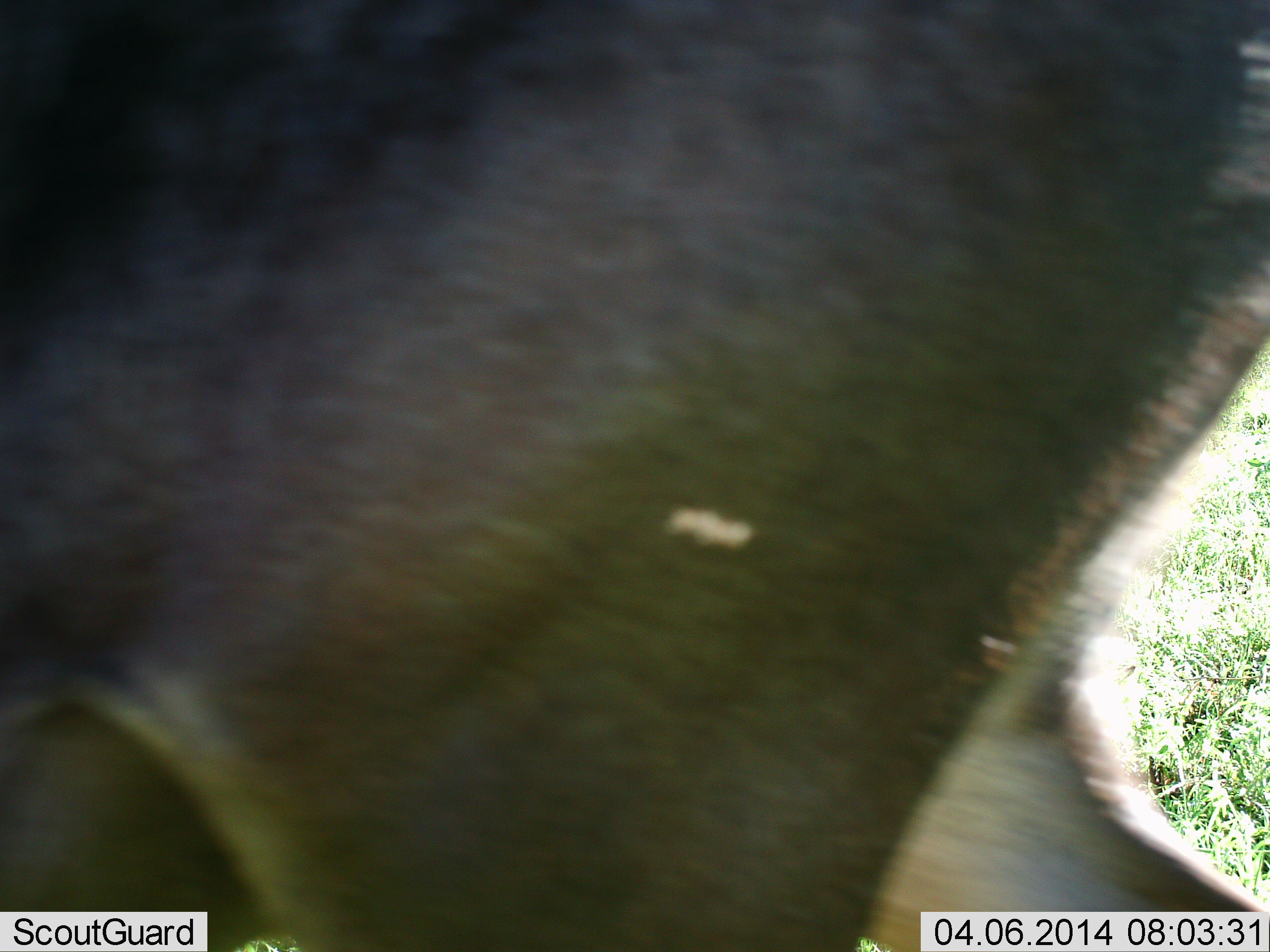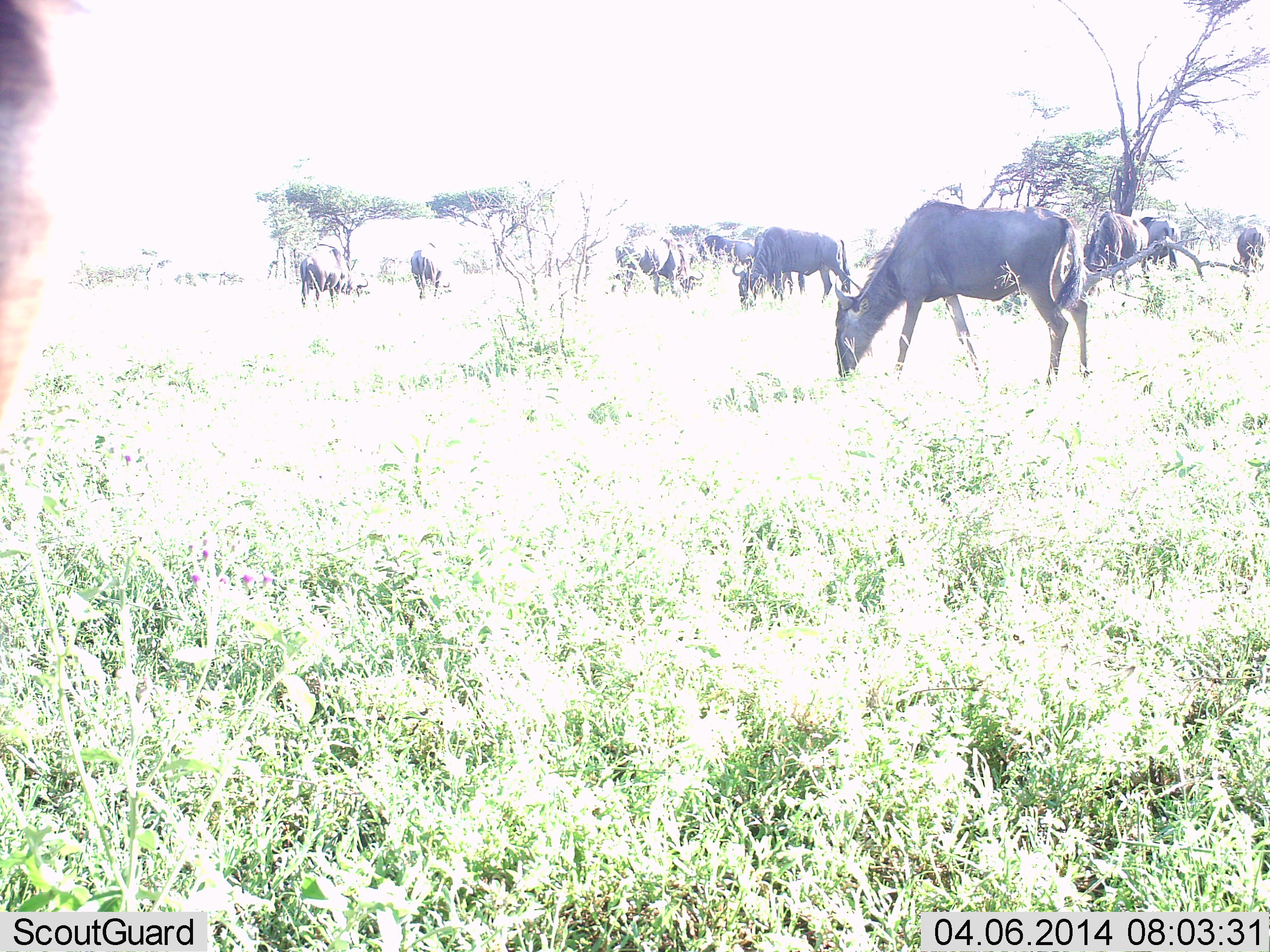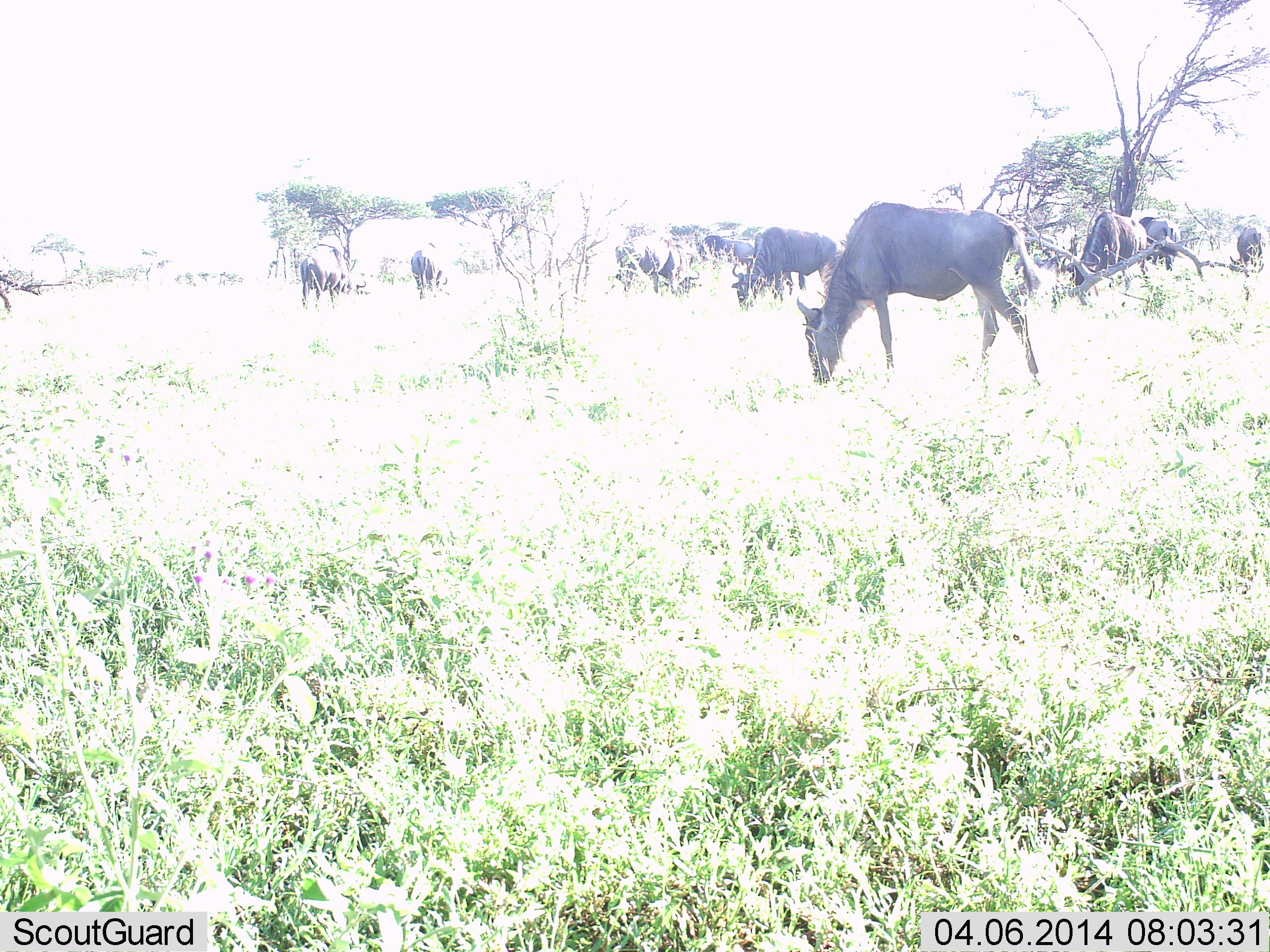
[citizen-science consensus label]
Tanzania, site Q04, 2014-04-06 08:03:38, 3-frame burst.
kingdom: Animalia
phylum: Chordata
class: Mammalia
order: Artiodactyla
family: Bovidae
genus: Connochaetes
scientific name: Connochaetes taurinus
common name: blue wildebeest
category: wildebeest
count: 11-50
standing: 27%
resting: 0%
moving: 36%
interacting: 0%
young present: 0%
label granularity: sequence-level